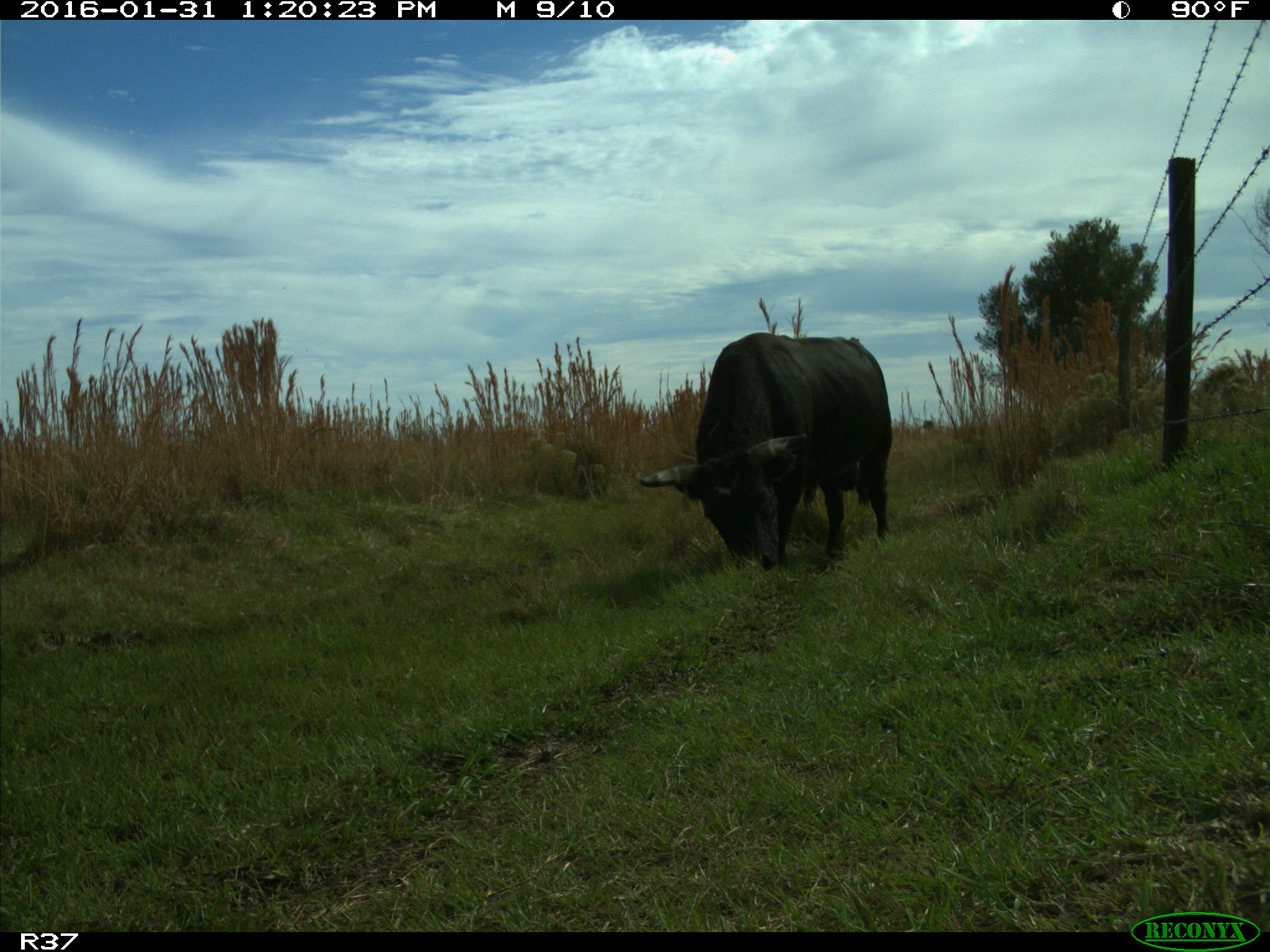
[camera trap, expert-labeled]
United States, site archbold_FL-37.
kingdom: Animalia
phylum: Chordata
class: Mammalia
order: Artiodactyla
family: Bovidae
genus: Bos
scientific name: Bos taurus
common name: domestic cow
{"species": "Bos taurus (domestic cow)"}